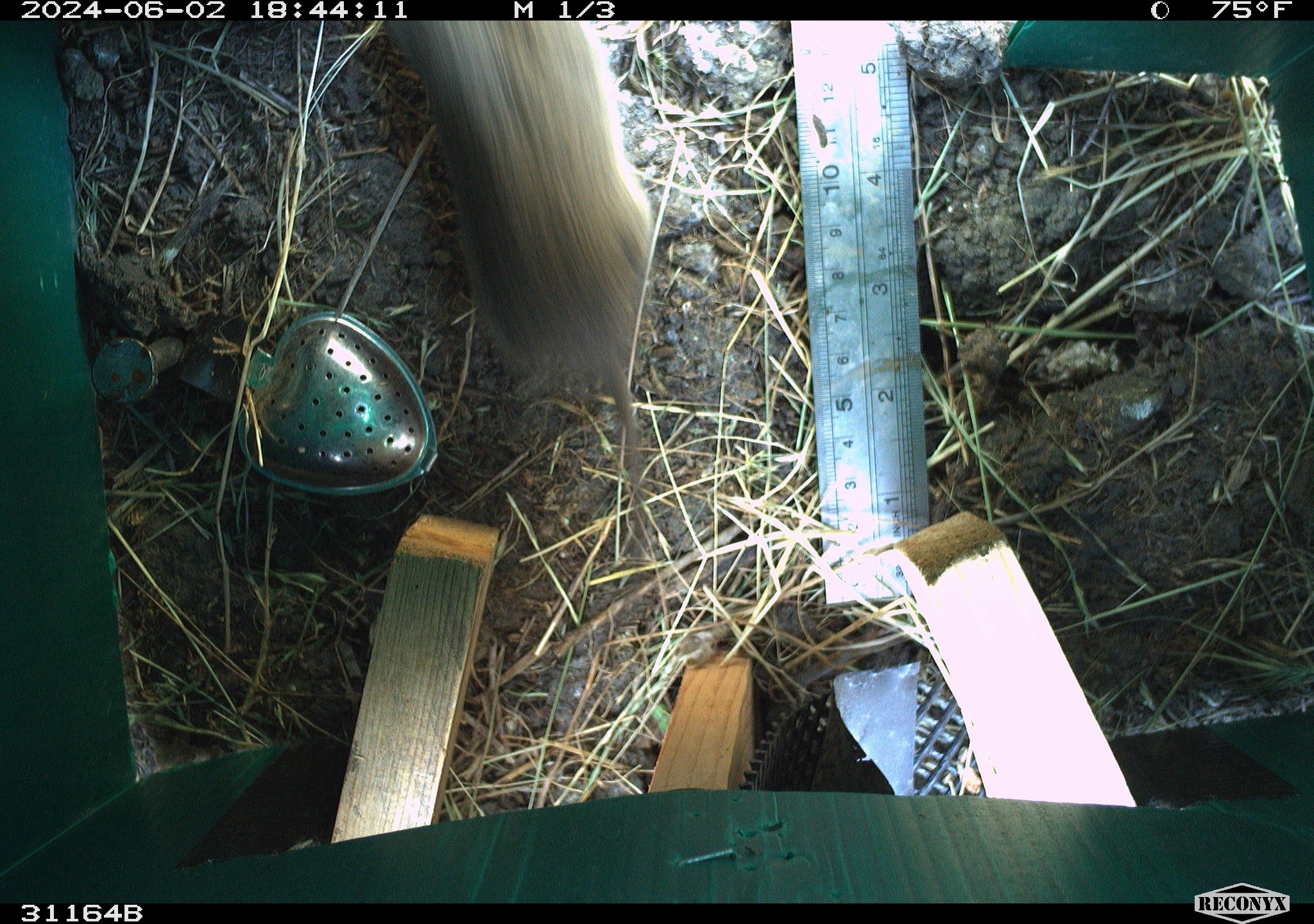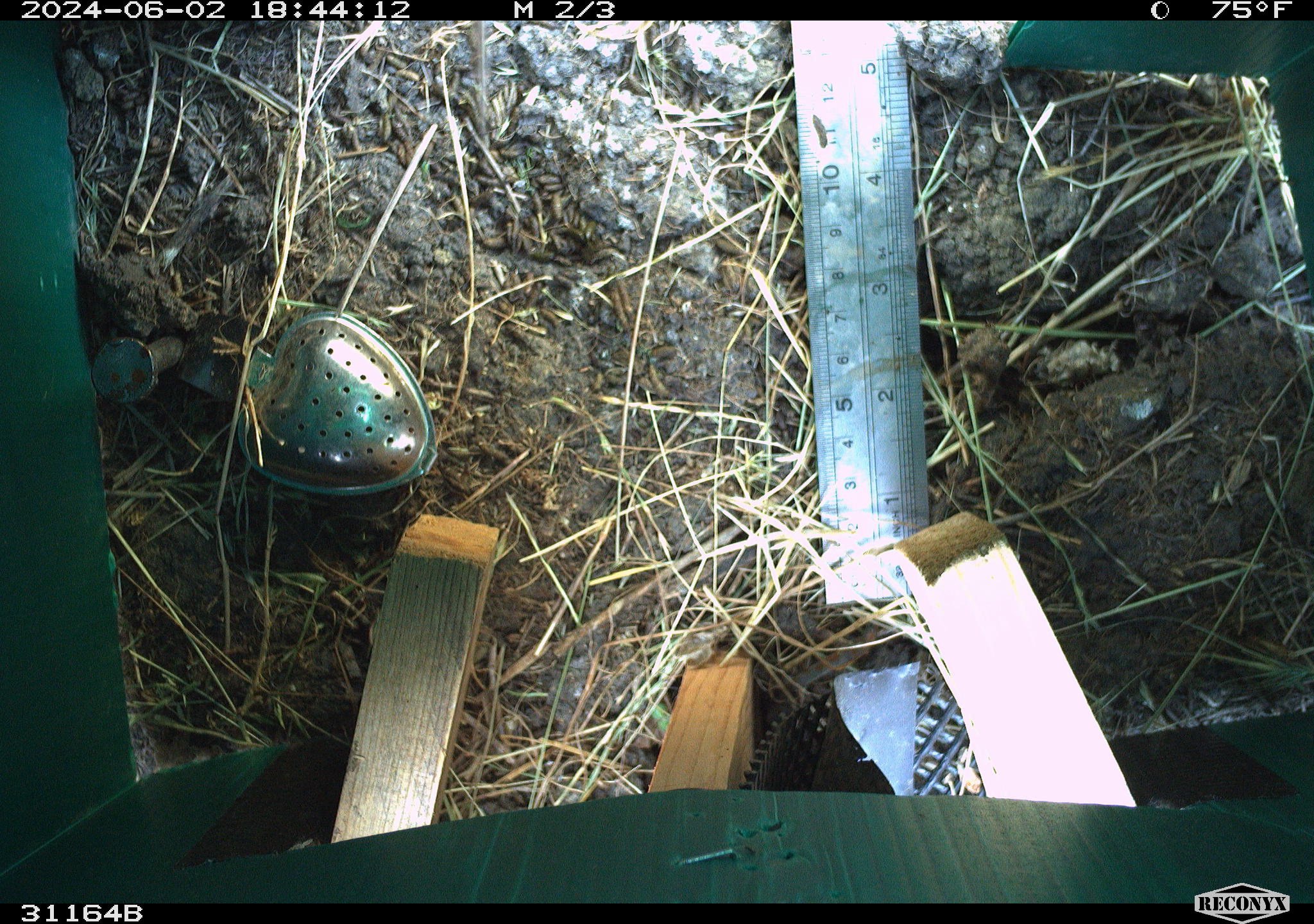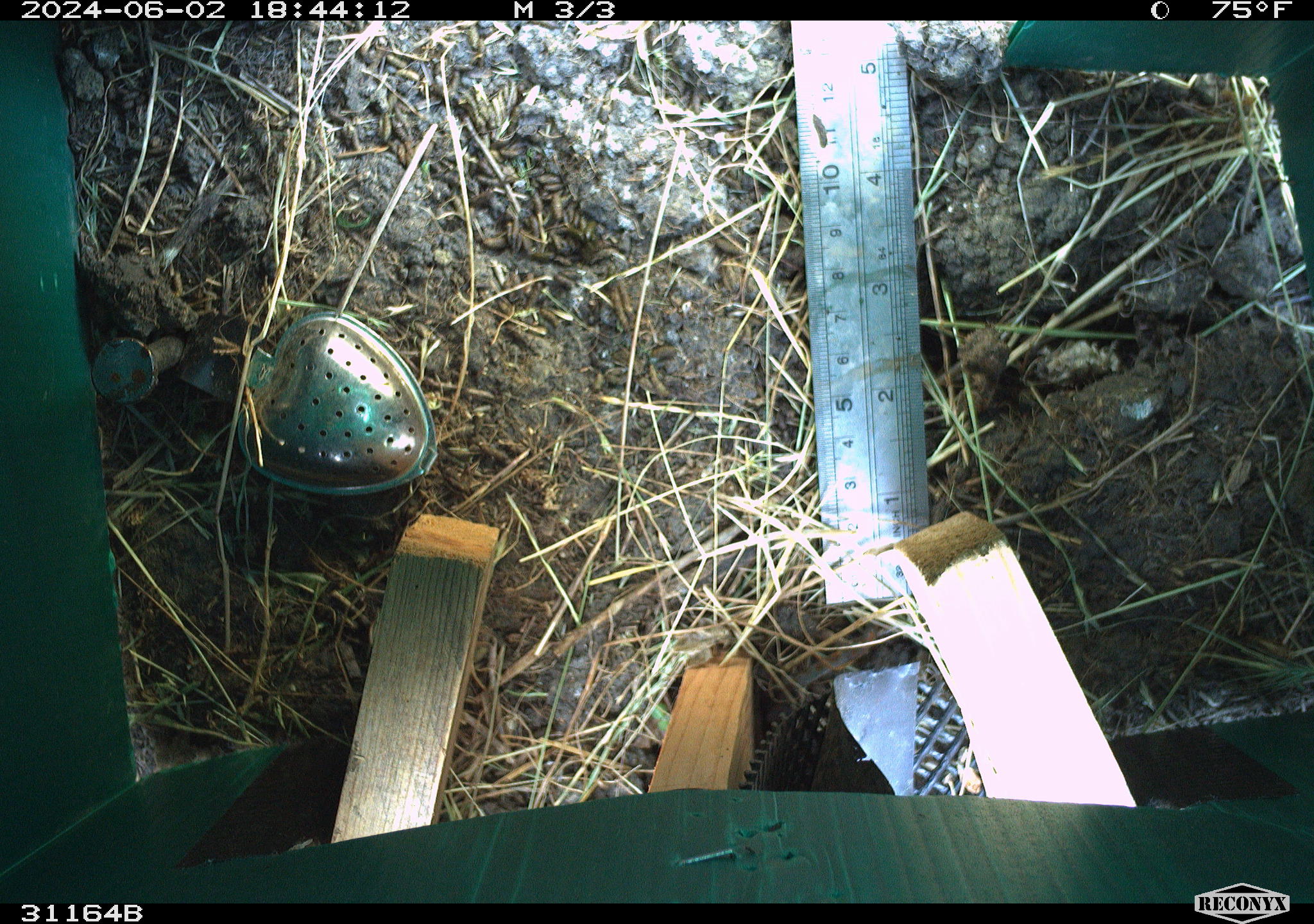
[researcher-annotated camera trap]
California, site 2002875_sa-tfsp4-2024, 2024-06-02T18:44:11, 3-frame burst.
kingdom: Animalia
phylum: Chordata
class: Mammalia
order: Rodentia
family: Cricetidae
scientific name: Arvicolinae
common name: voles, lemmings, and muskrats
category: arvicolinae subfamily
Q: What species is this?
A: Arvicolinae subfamily (voles, lemmings, and muskrats) (Arvicolinae).